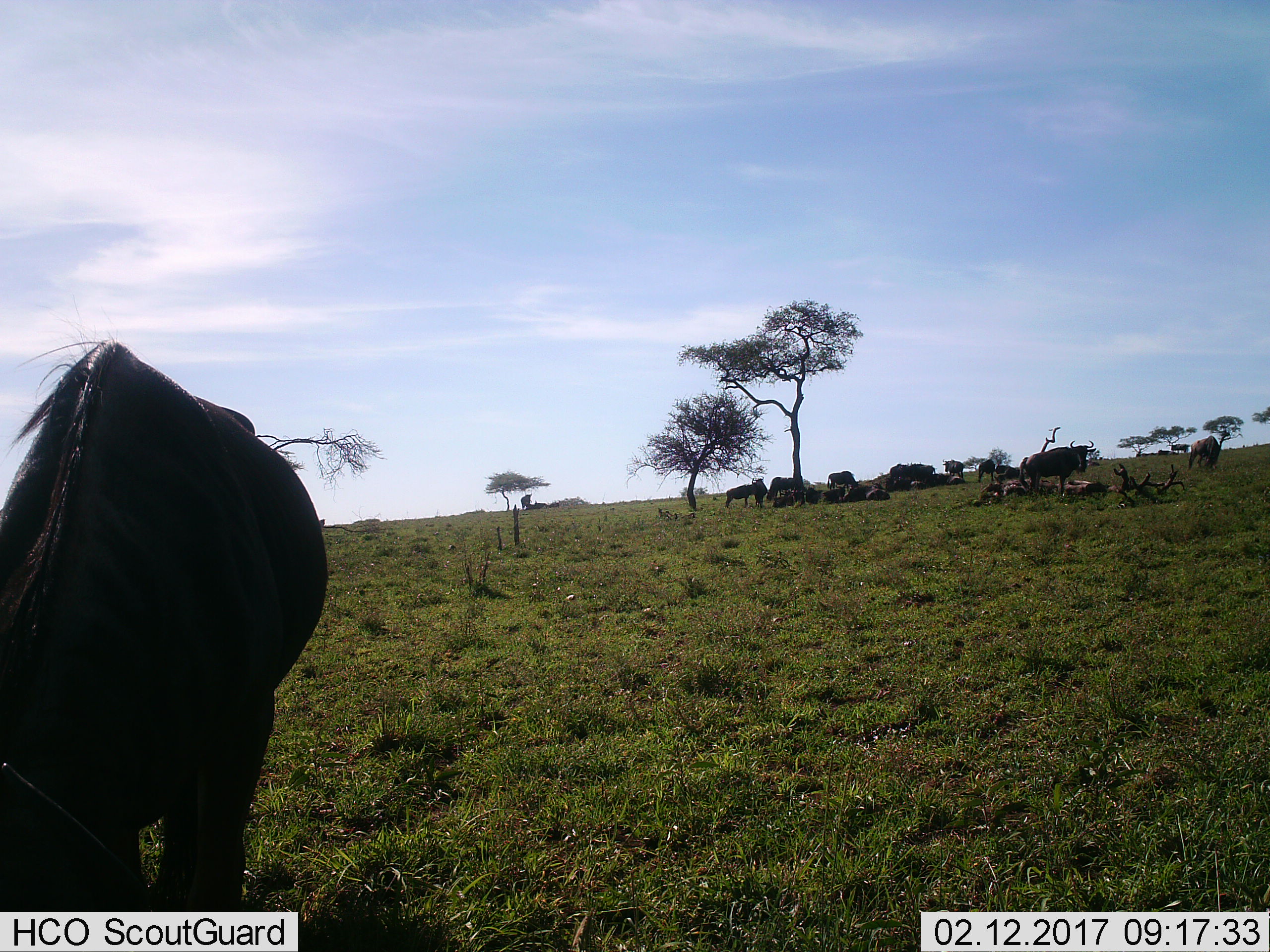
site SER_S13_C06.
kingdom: Animalia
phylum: Chordata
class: Mammalia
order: Artiodactyla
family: Bovidae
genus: Connochaetes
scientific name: Connochaetes taurinus taurinus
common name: blue wildebeest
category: wildebeestblue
Wildebeestblue (blue wildebeest) (Connochaetes taurinus taurinus), count 11-50. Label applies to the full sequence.